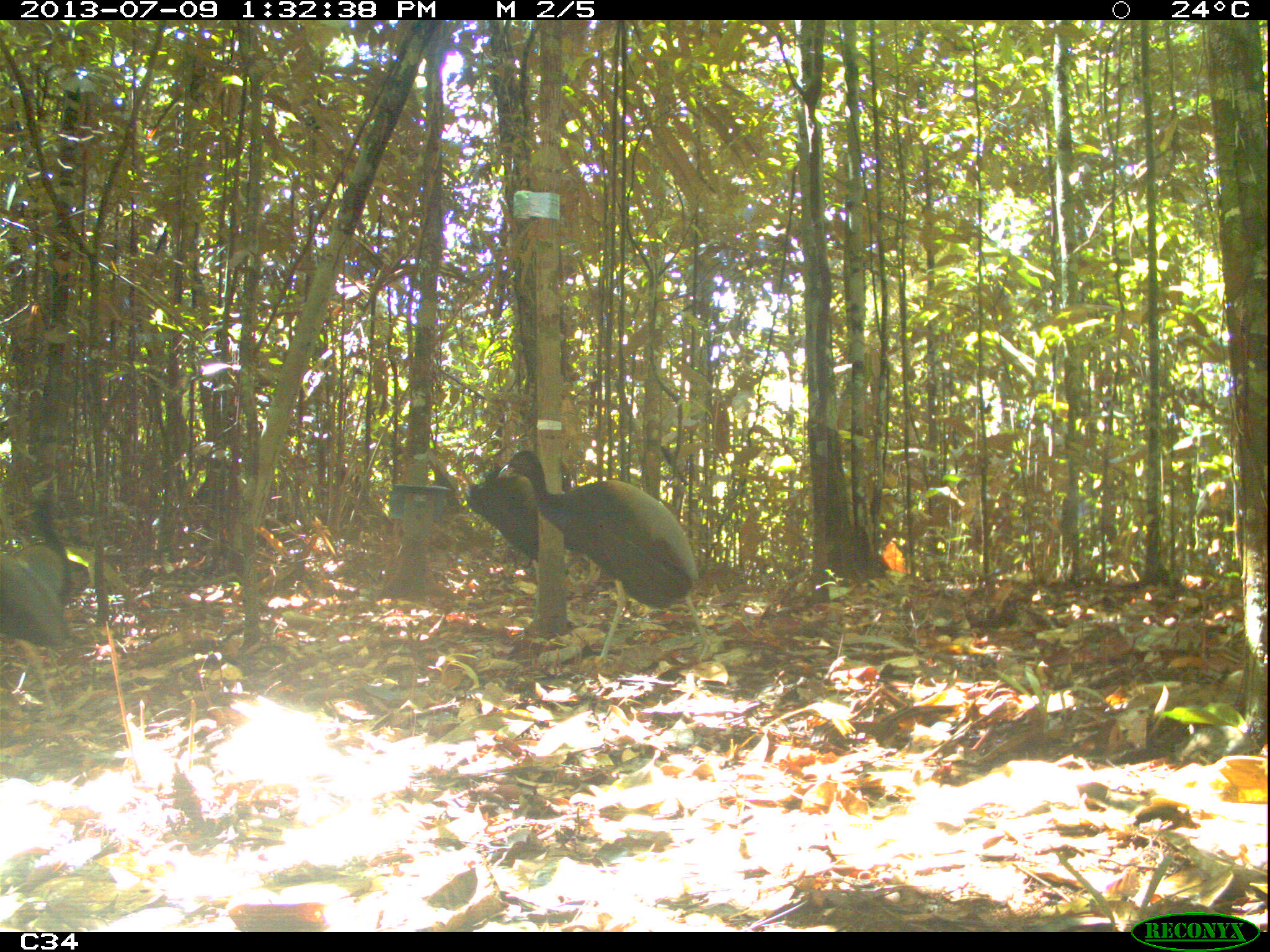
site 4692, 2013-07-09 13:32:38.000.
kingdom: Animalia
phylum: Chordata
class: Aves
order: Gruiformes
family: Psophiidae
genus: Psophia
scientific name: Psophia crepitans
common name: gray-winged trumpeter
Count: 4.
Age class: adult.